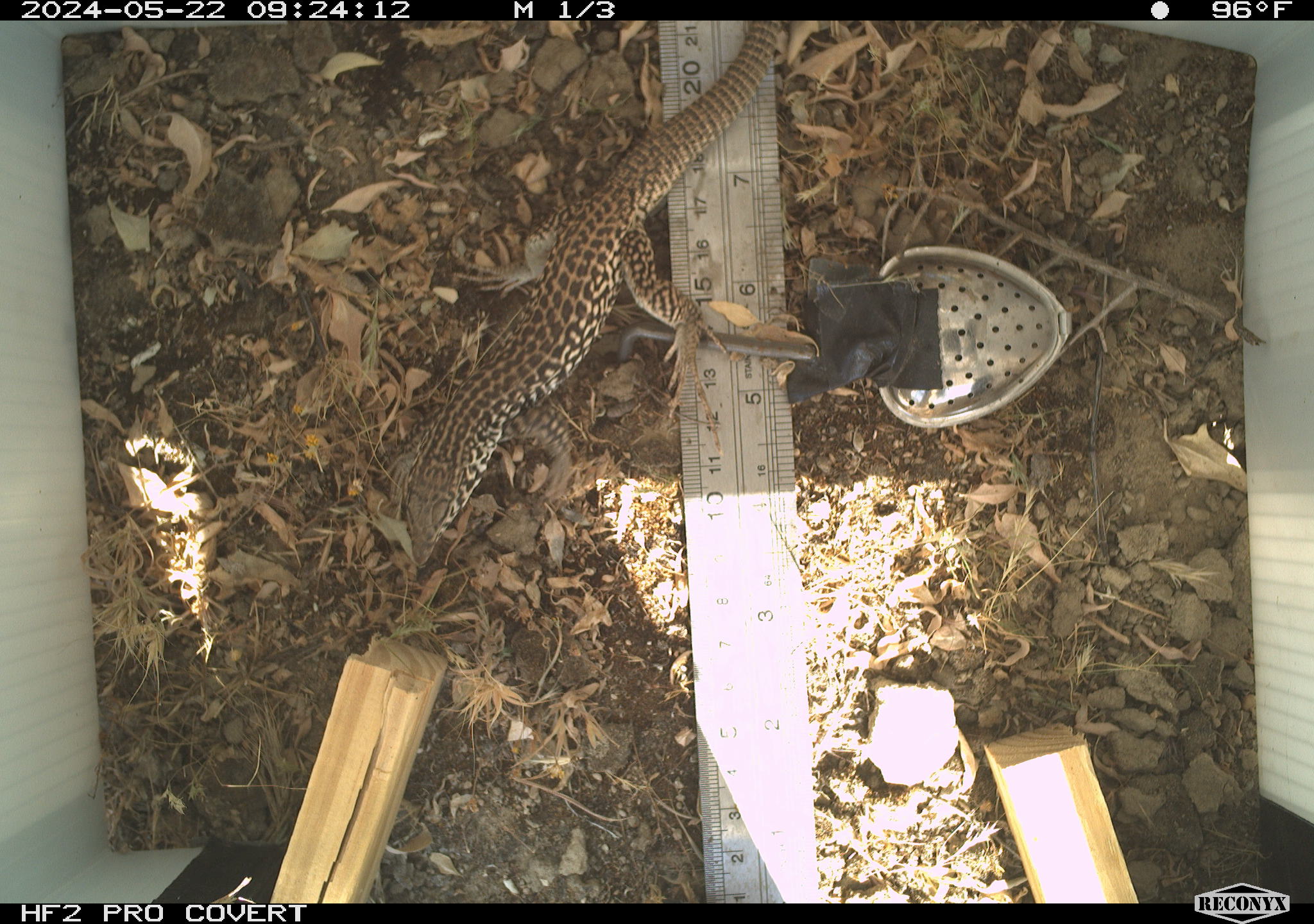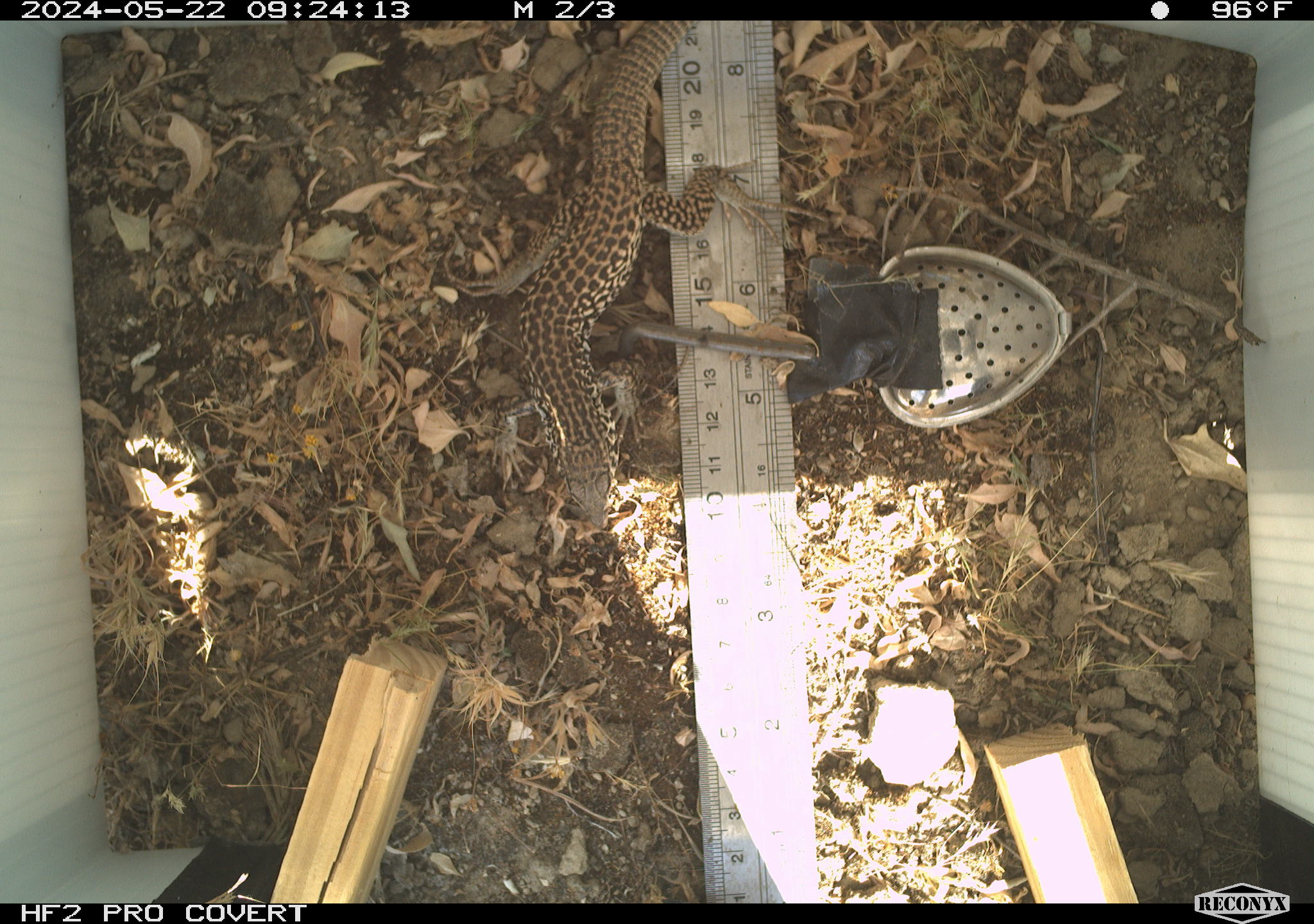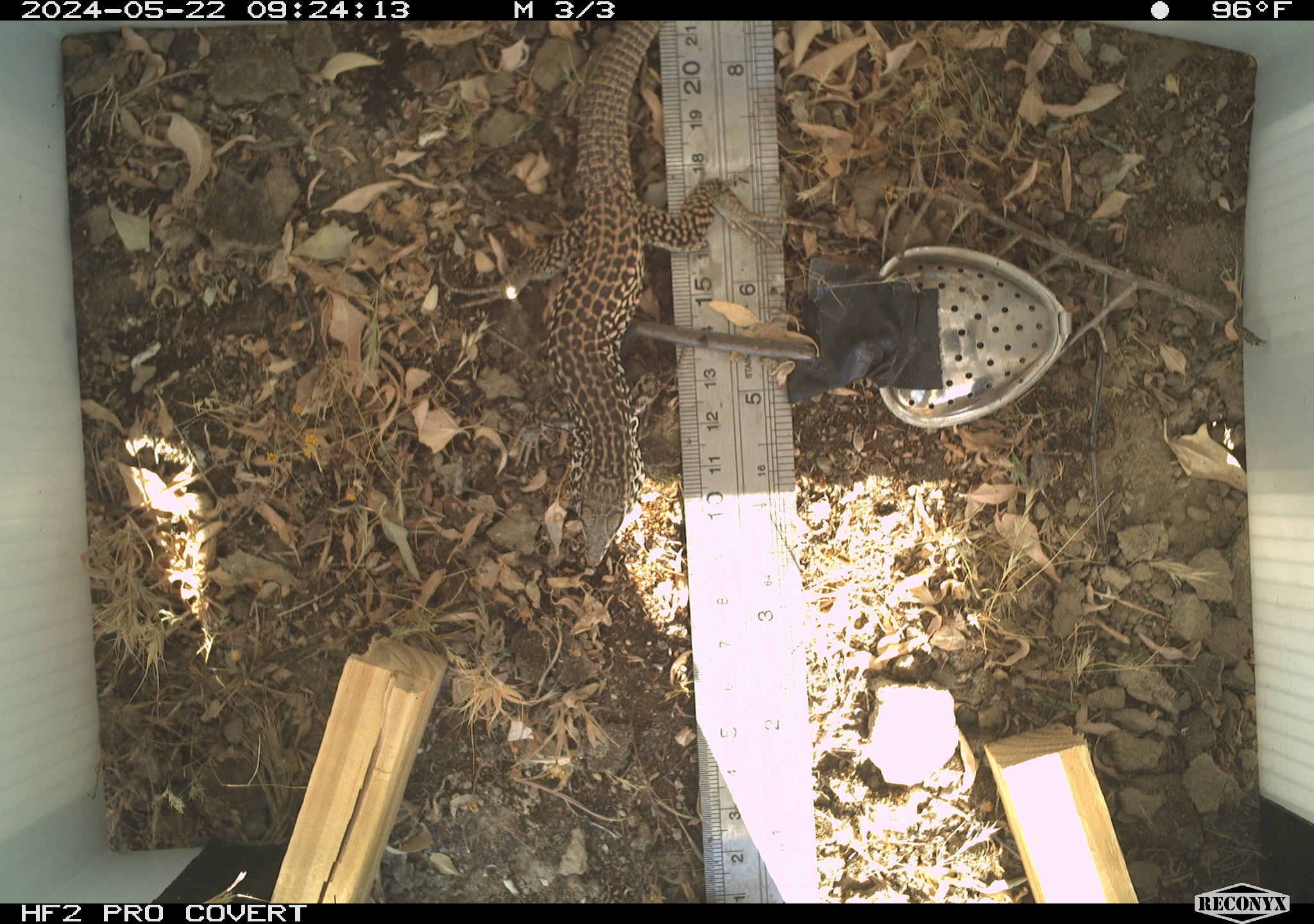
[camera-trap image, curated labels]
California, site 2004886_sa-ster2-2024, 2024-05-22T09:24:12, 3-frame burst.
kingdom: Animalia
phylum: Chordata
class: Reptilia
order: Squamata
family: Teiidae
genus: Aspidoscelis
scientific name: Aspidoscelis tigris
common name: western whiptail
Western whiptail (Aspidoscelis tigris).